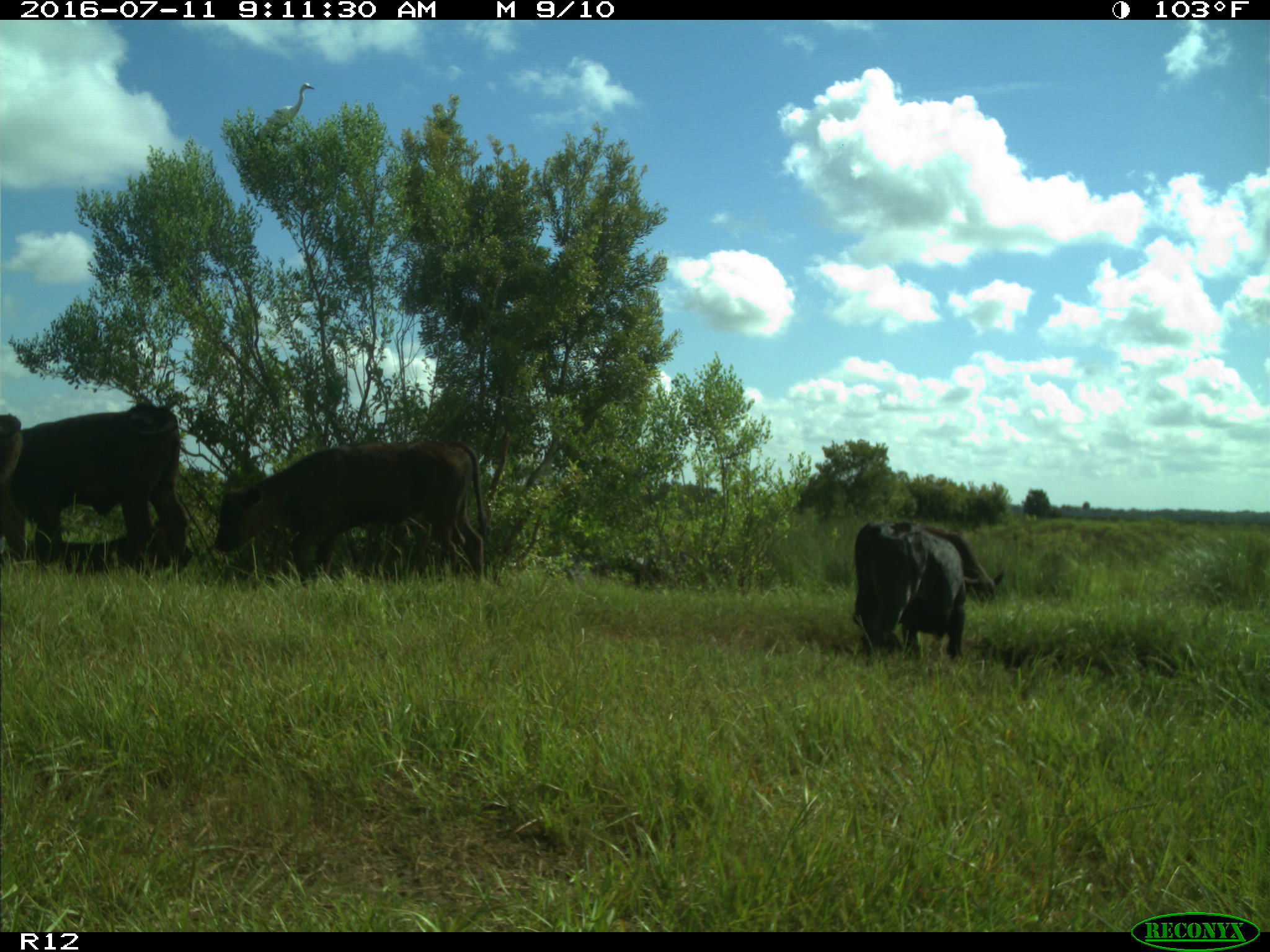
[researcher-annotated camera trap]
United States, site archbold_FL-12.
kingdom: Animalia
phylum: Chordata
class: Mammalia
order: Artiodactyla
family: Bovidae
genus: Bos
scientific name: Bos taurus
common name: domestic cow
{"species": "Bos taurus (domestic cow)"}